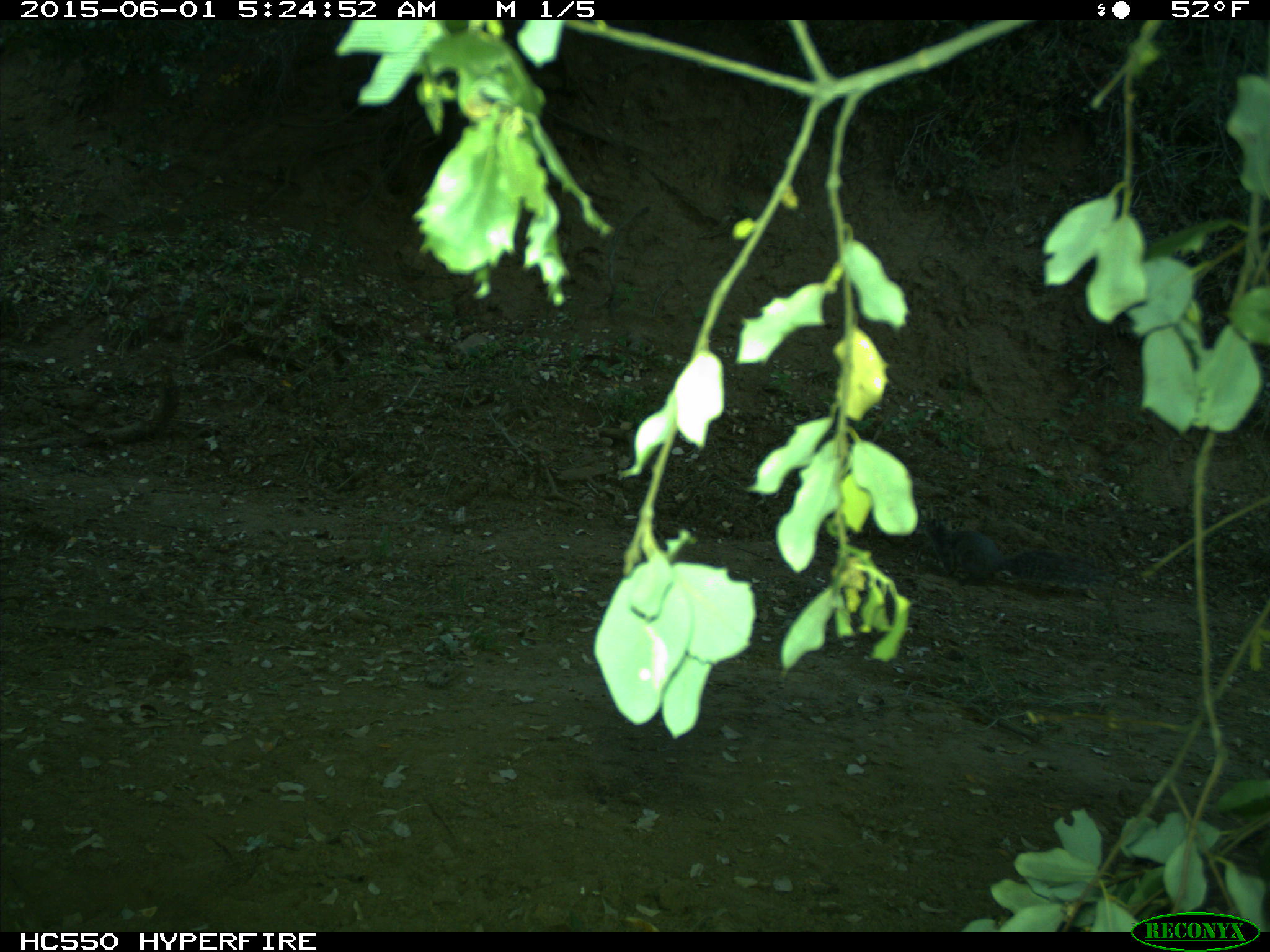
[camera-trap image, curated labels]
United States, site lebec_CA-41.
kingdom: Animalia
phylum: Chordata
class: Mammalia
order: Rodentia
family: Sciuridae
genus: Sciurus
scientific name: Sciurus carolinensis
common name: eastern gray squirrel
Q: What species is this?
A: Sciurus carolinensis (eastern gray squirrel).